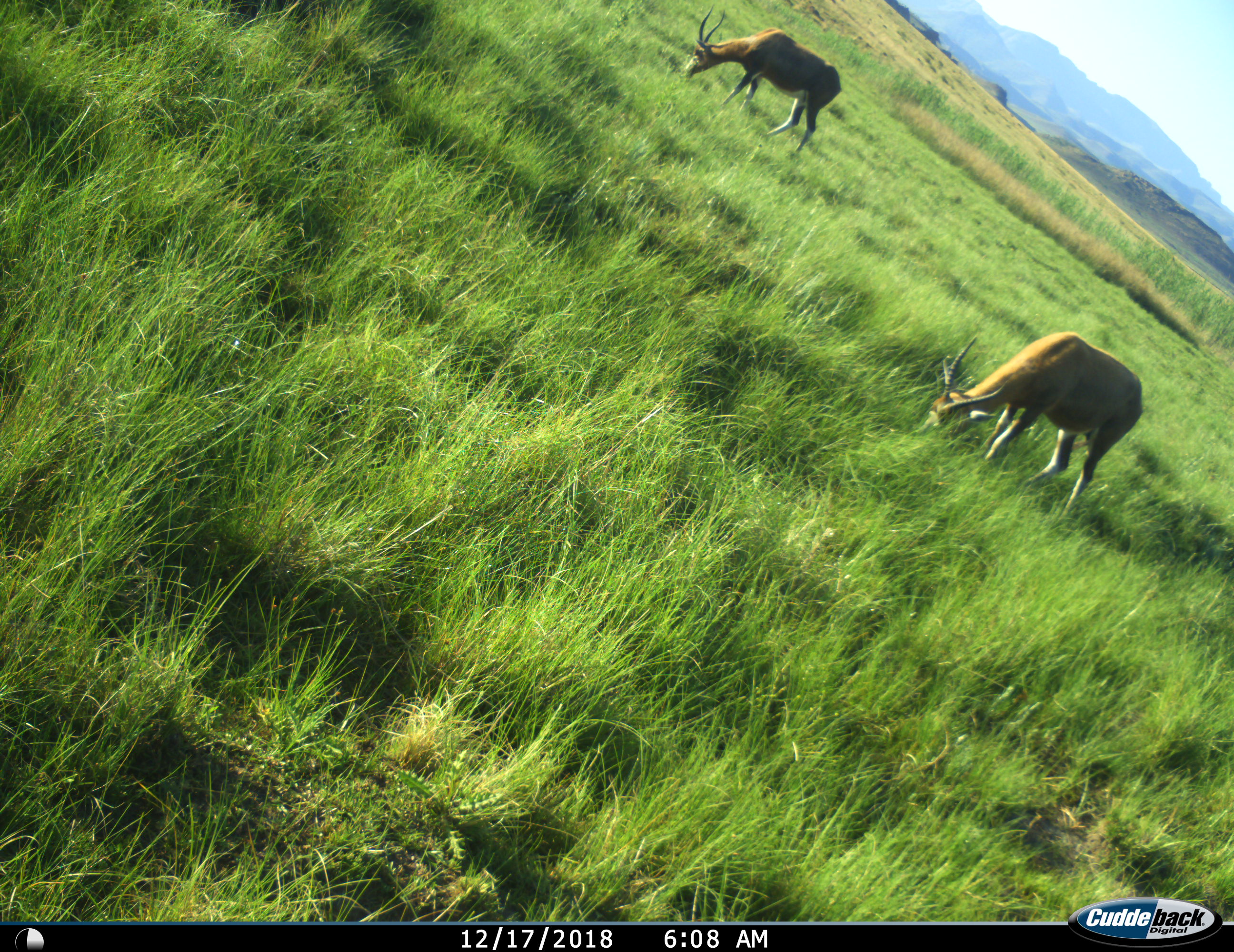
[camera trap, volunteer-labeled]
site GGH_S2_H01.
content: unidentified animal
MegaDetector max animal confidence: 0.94